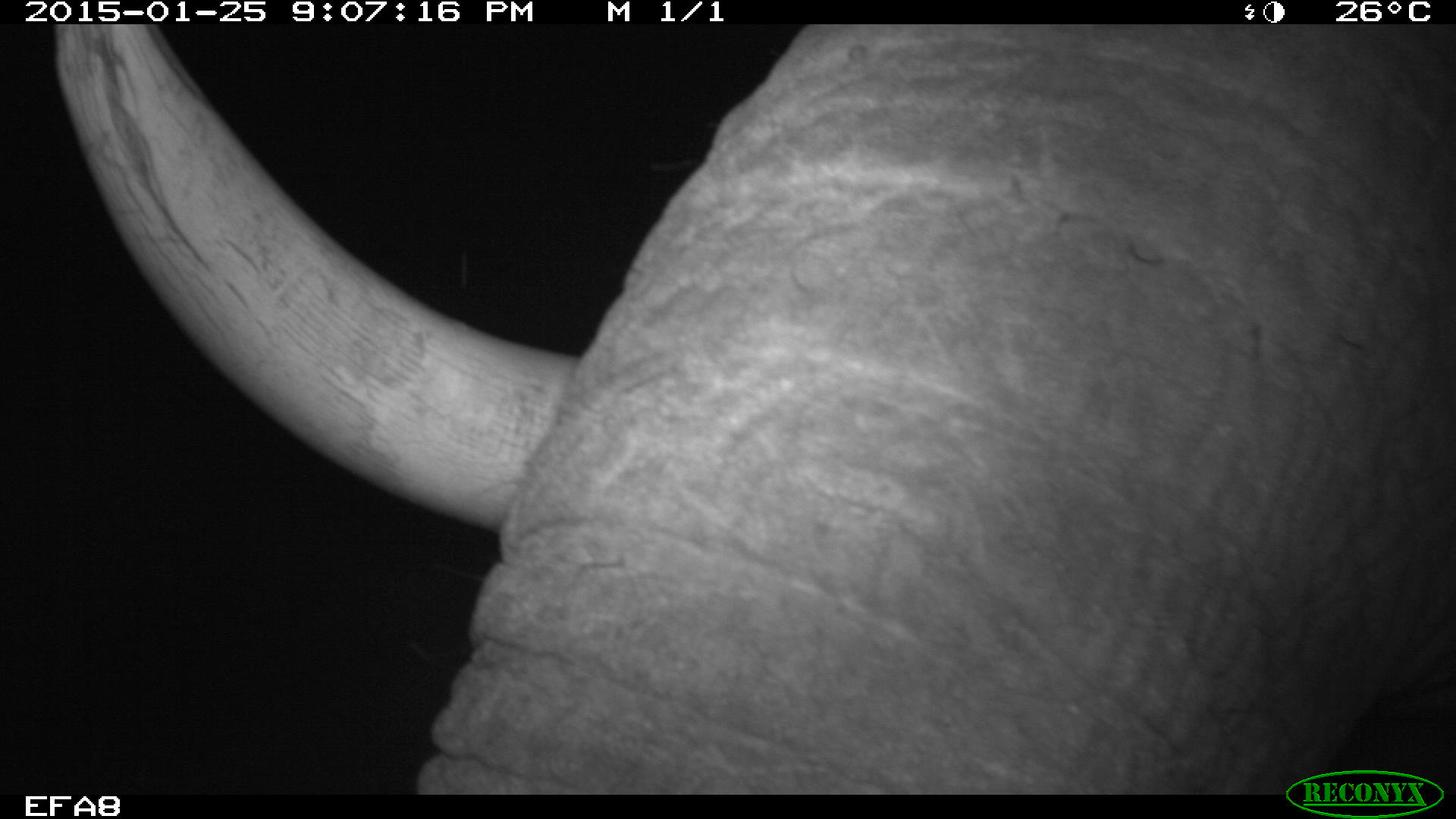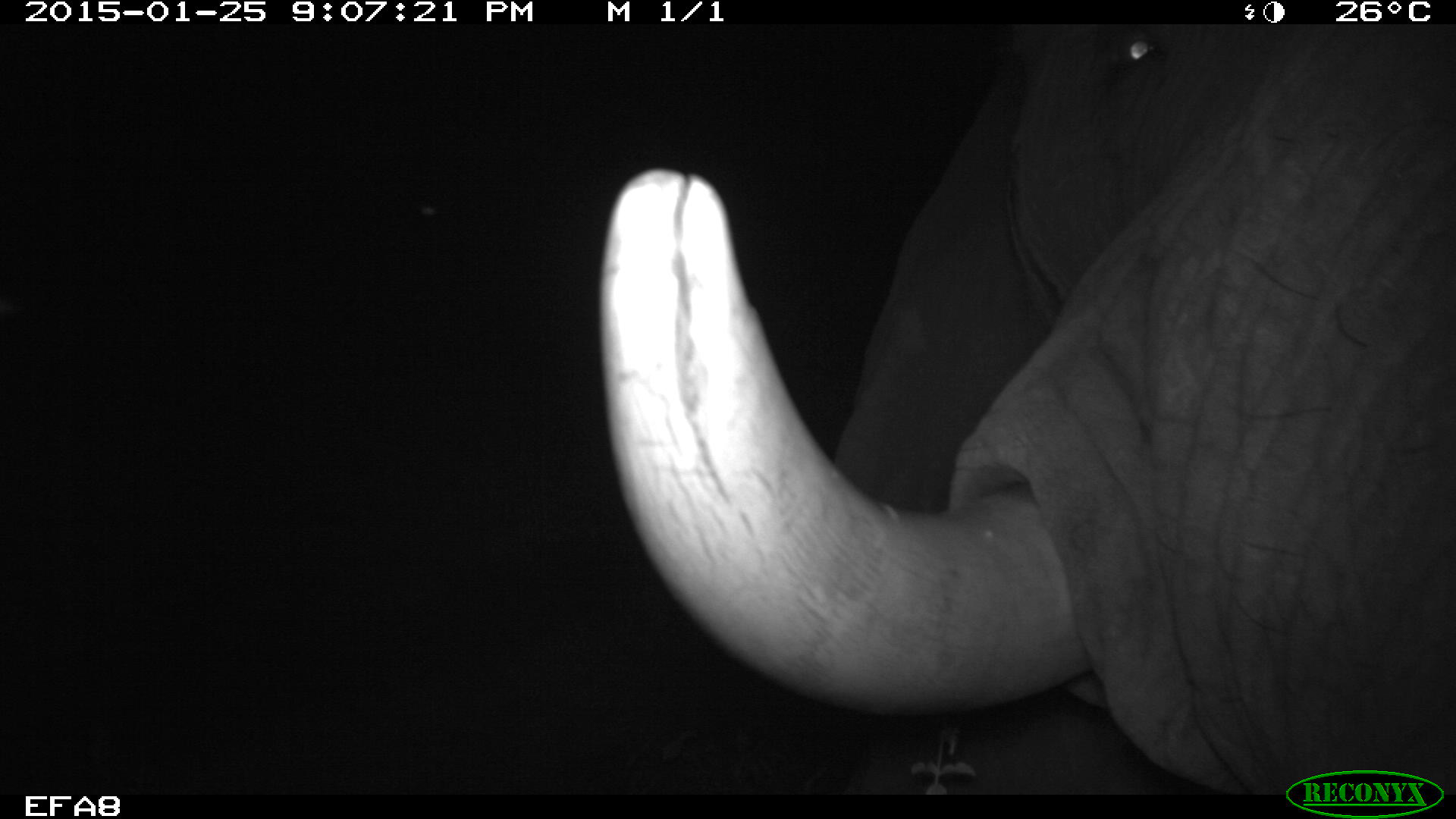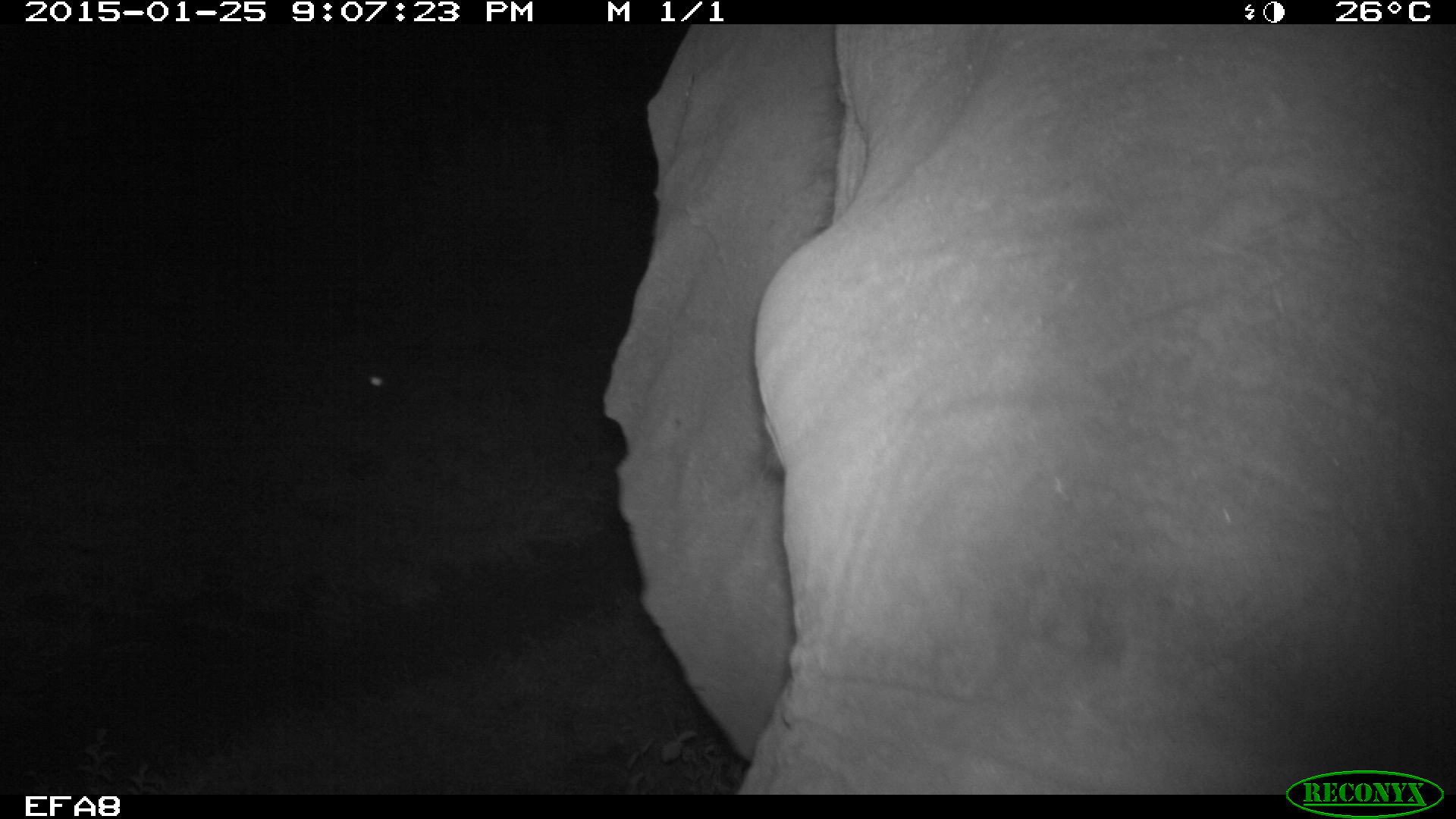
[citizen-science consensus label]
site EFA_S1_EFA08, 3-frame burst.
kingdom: Animalia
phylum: Chordata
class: Mammalia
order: Proboscidea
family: Elephantidae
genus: Loxodonta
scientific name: Loxodonta africana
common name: african bush elephant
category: elephant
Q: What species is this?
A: Elephant (african bush elephant) (Loxodonta africana).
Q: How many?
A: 1.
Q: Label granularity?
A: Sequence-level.